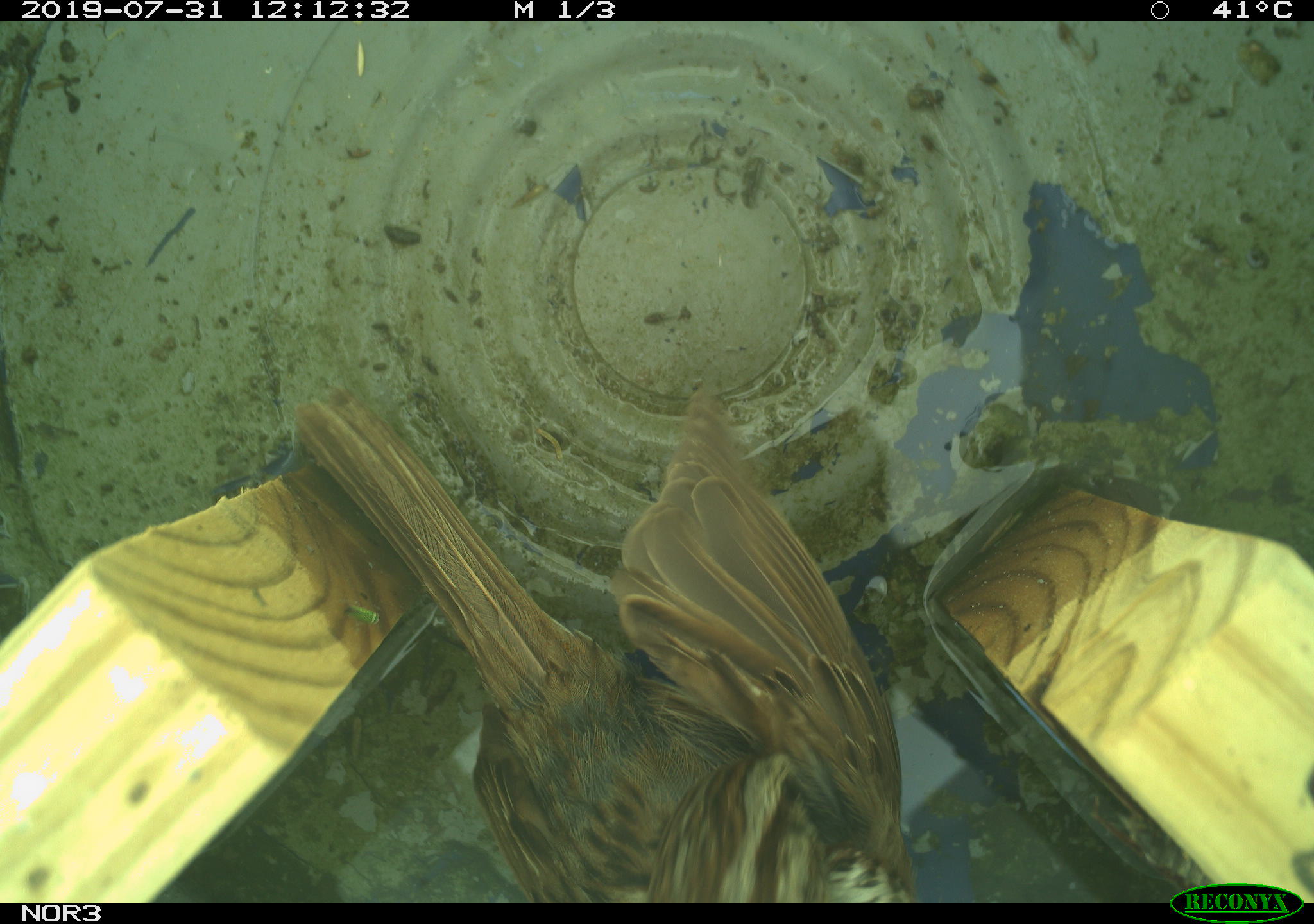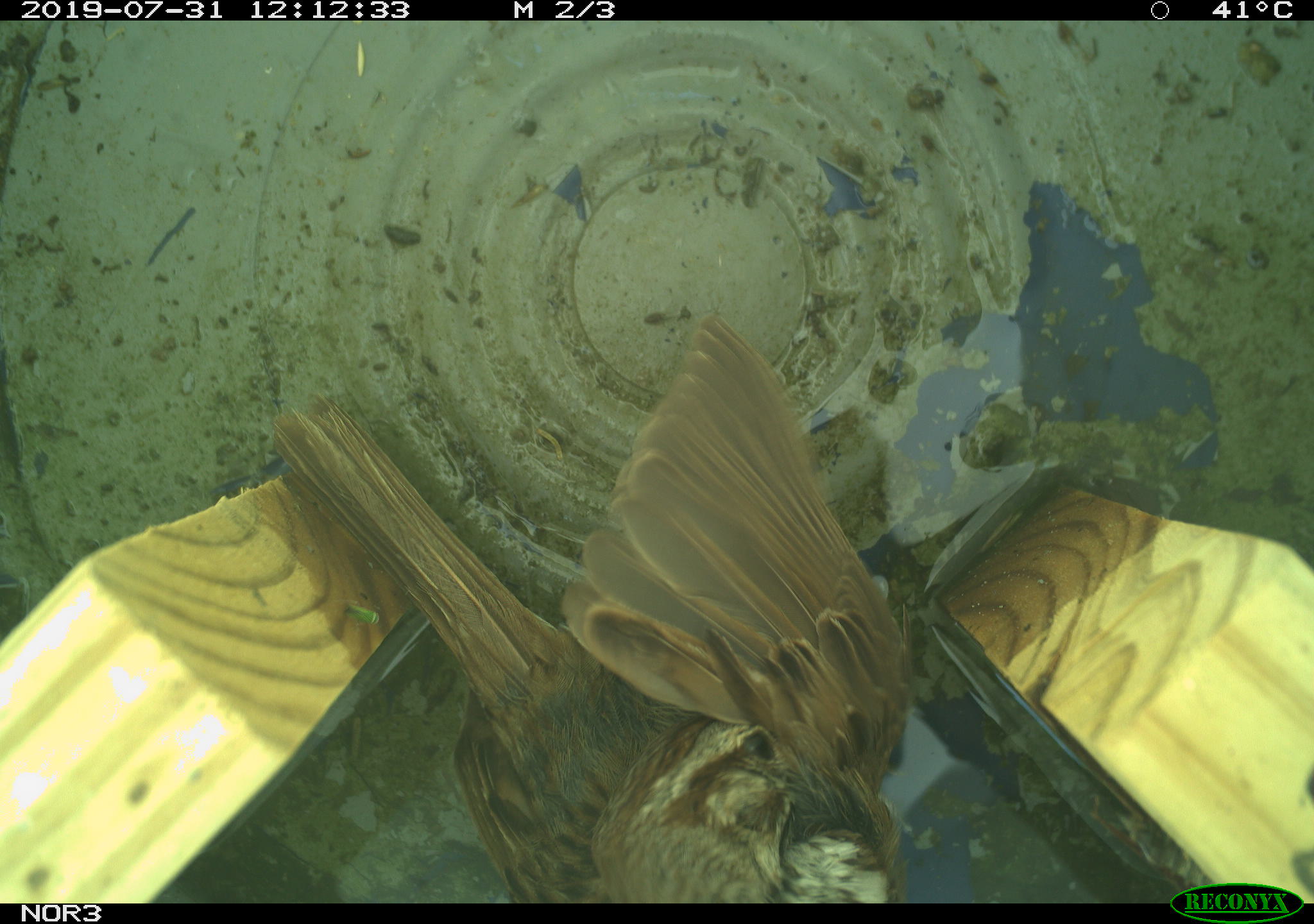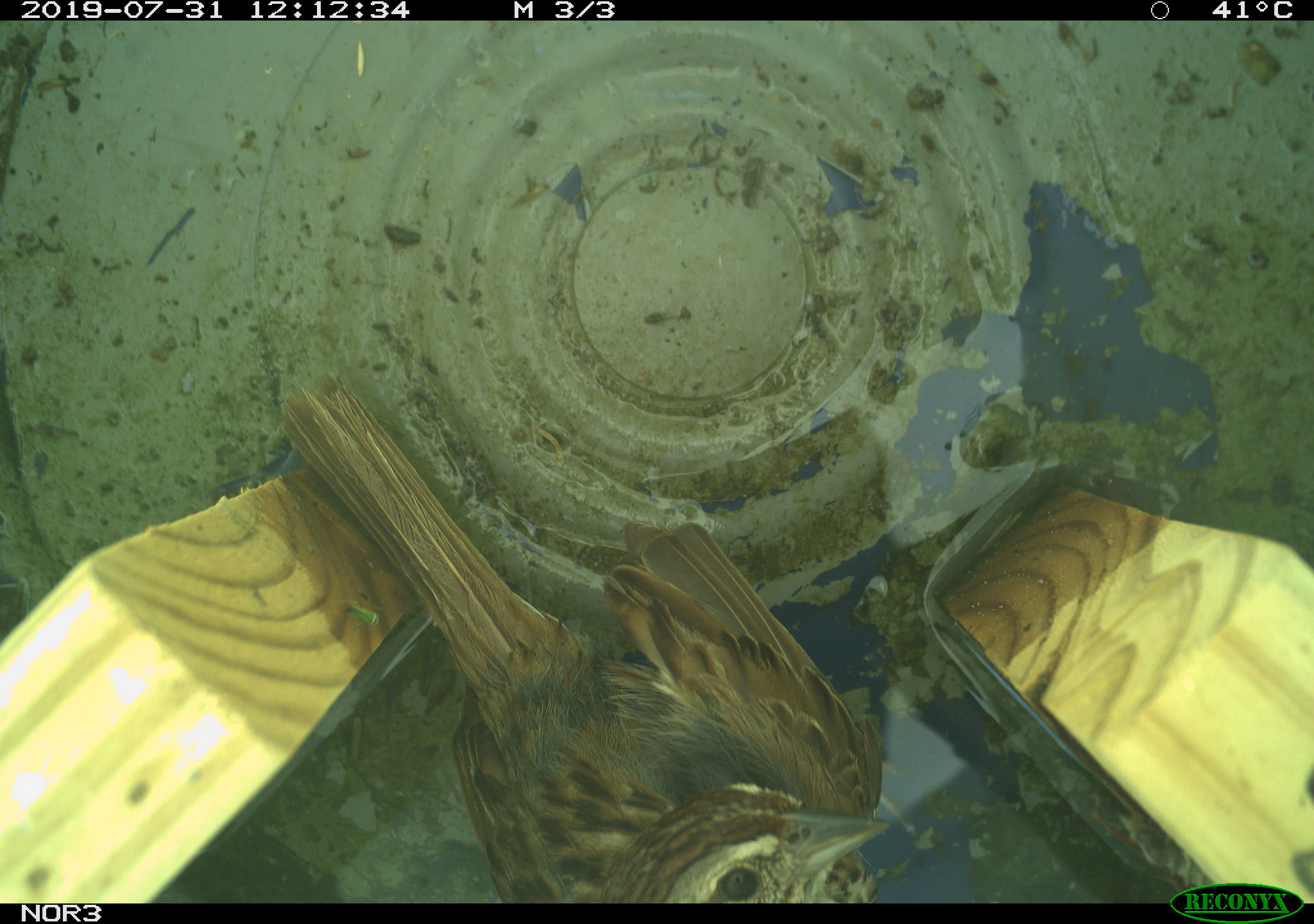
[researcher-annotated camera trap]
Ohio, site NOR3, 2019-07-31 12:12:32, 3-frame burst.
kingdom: Animalia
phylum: Chordata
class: Aves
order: Passeriformes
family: Passerellidae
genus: Melospiza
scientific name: Melospiza melodia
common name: song sparrow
Song sparrow (Melospiza melodia).